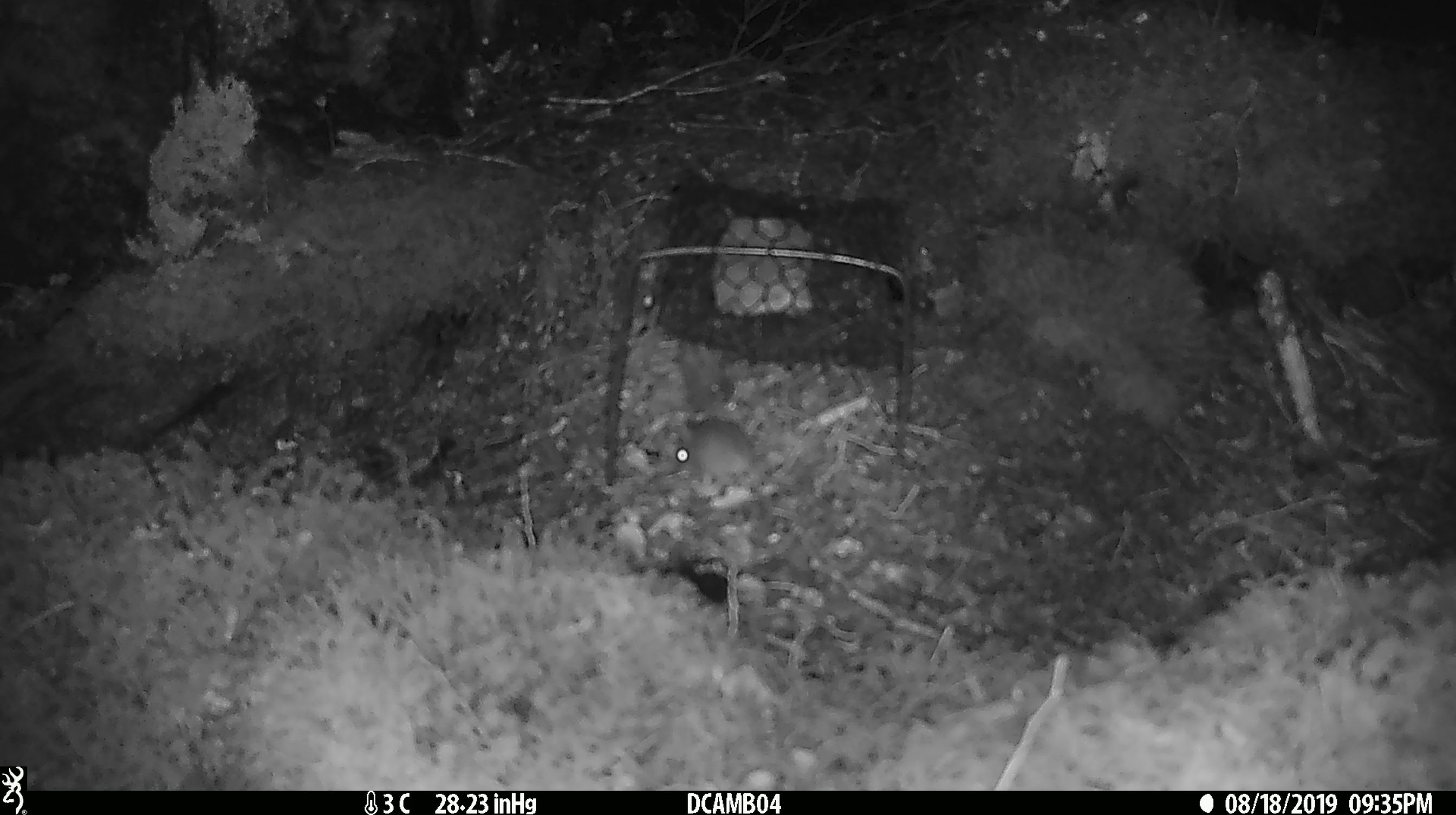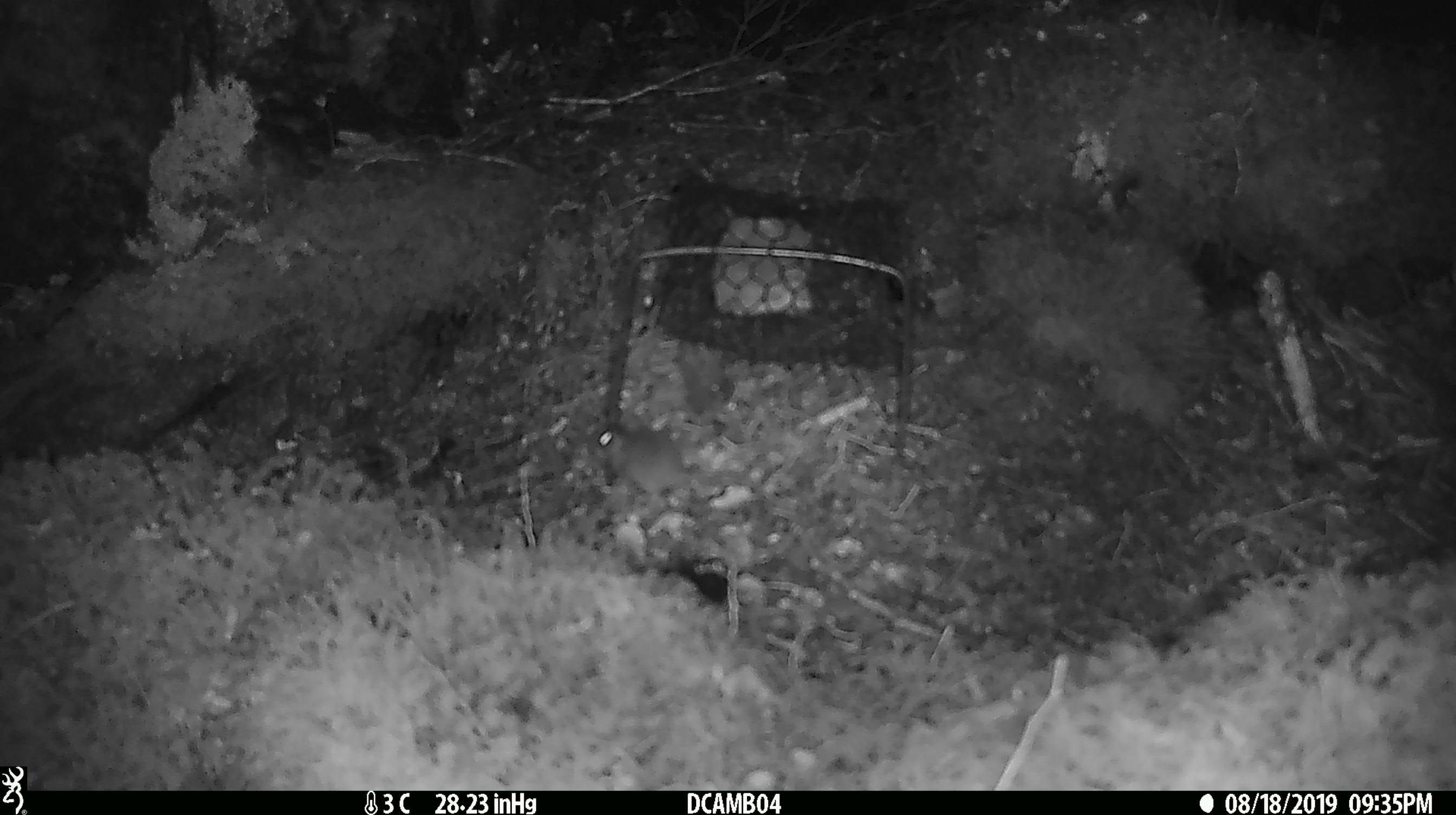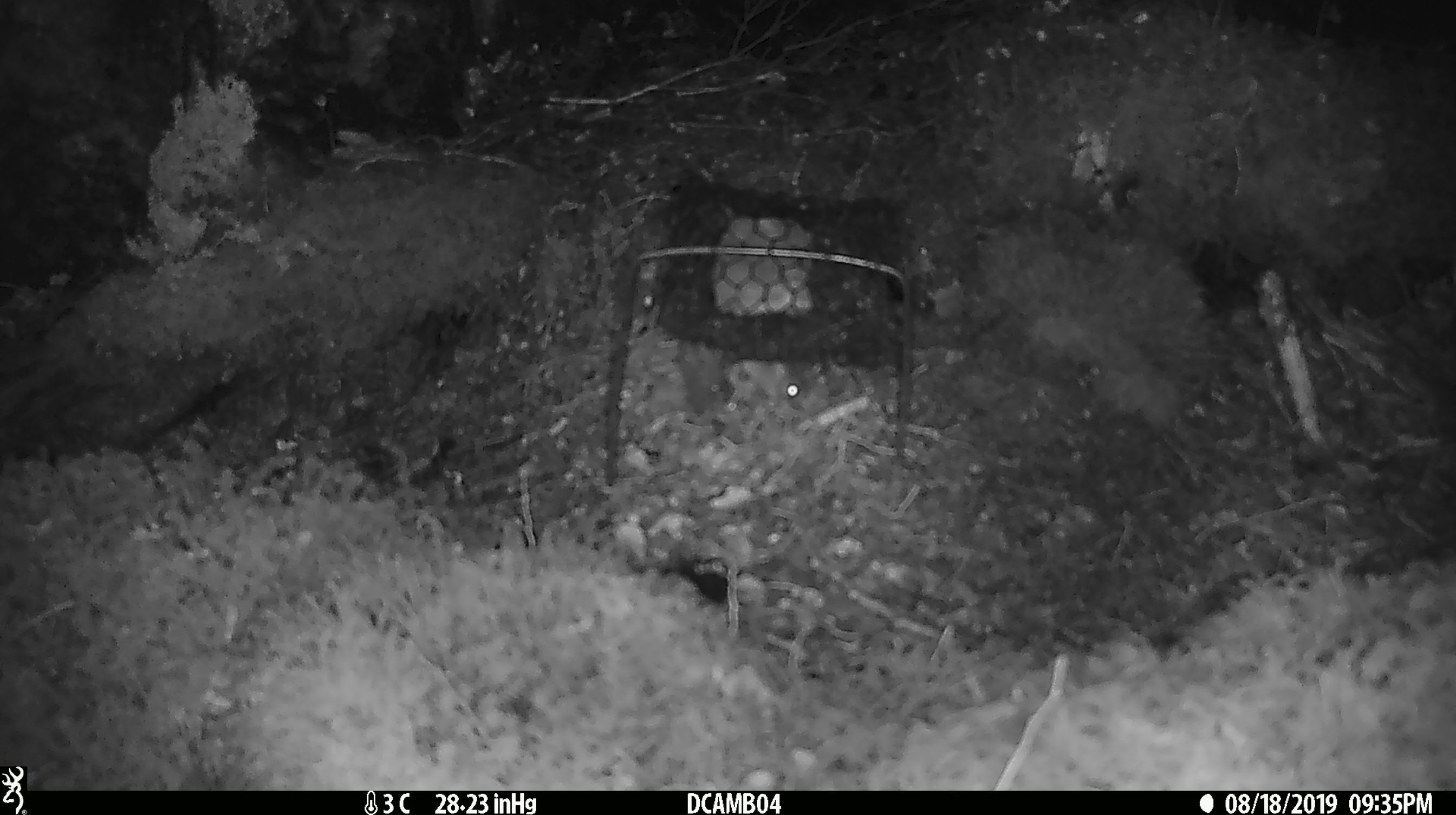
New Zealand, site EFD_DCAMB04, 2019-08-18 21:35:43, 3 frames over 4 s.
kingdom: Animalia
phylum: Chordata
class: Mammalia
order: Rodentia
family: Muridae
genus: Mus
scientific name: Mus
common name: mouse